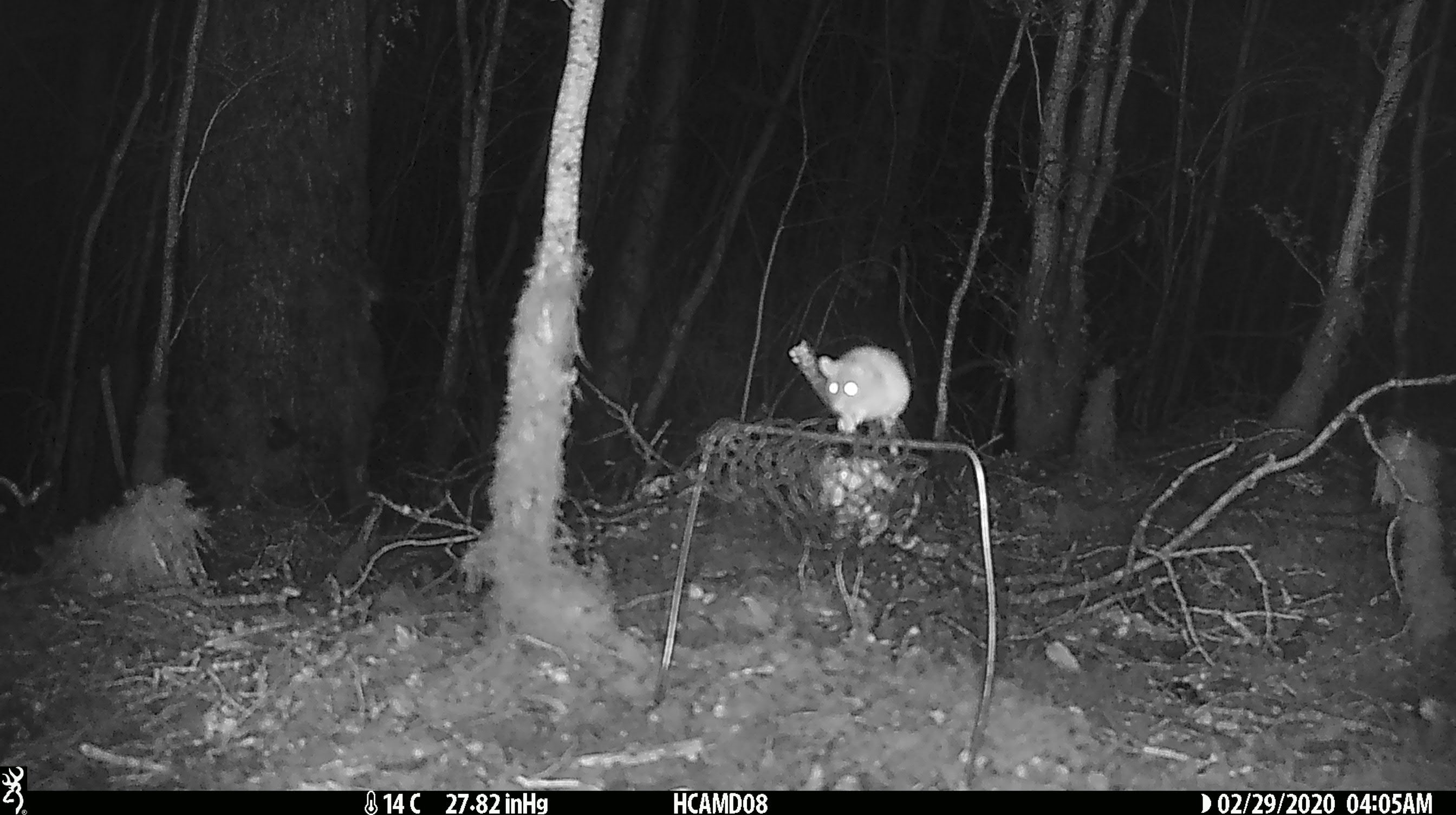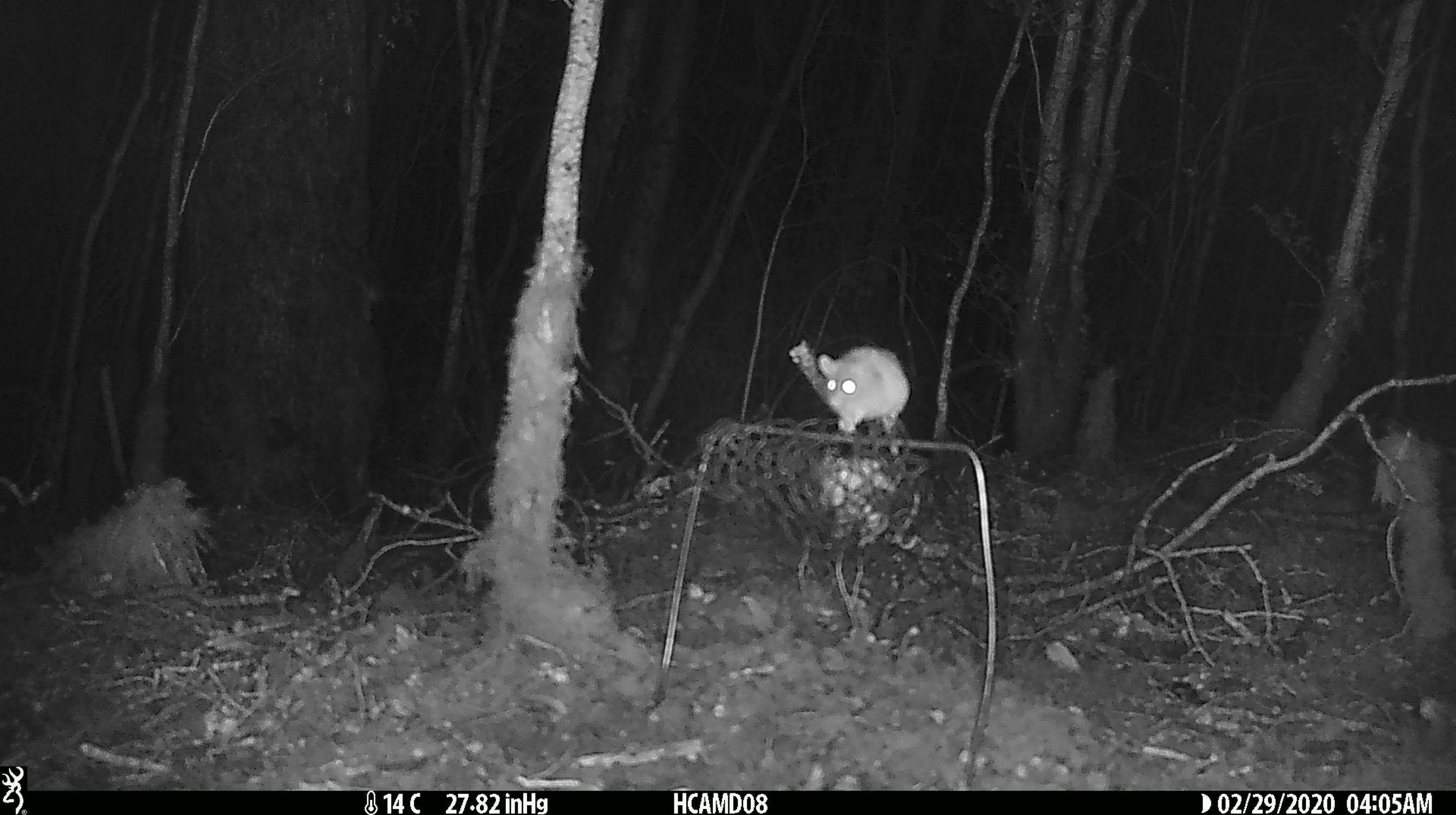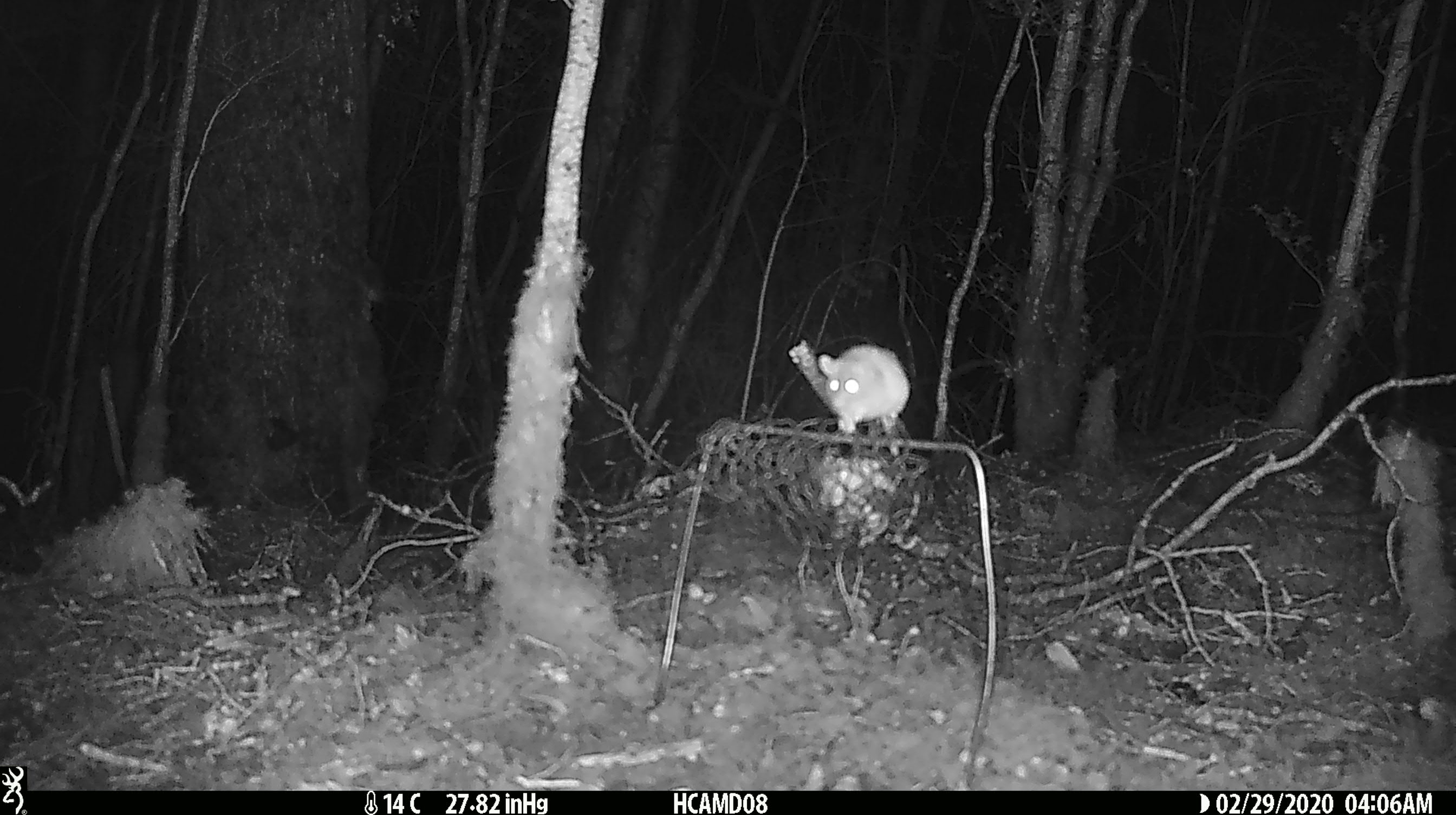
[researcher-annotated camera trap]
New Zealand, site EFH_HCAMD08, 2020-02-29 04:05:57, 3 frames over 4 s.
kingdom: Animalia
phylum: Chordata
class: Mammalia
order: Rodentia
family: Muridae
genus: Mus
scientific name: Mus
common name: mouse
Mouse (Mus).